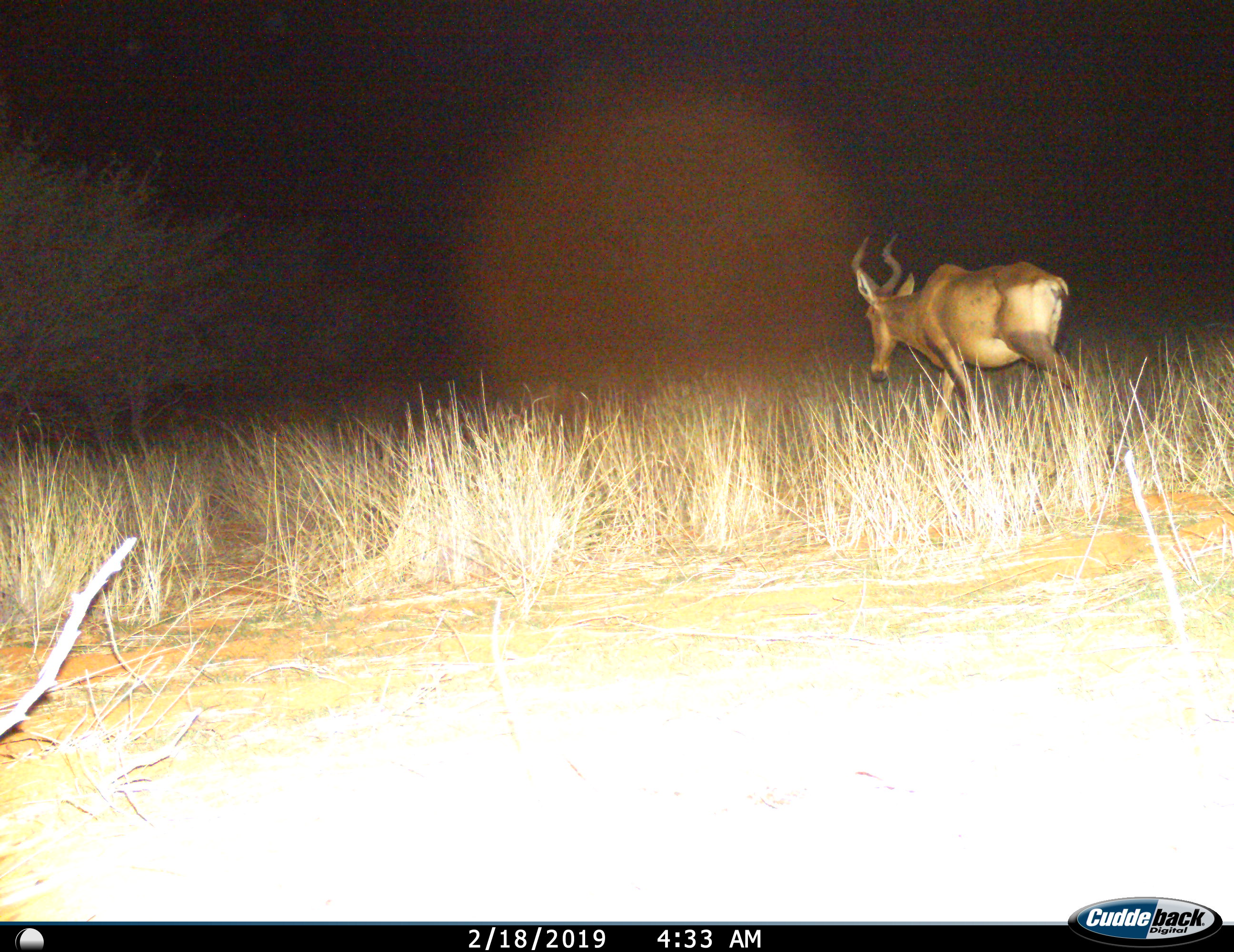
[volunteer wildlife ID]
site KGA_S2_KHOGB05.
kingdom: Animalia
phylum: Chordata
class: Mammalia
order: Artiodactyla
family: Bovidae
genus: Alcelaphus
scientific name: Alcelaphus buselaphus caama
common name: red hartebeest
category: hartebeestred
Hartebeestred (red hartebeest) (Alcelaphus buselaphus caama), count 1. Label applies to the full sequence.